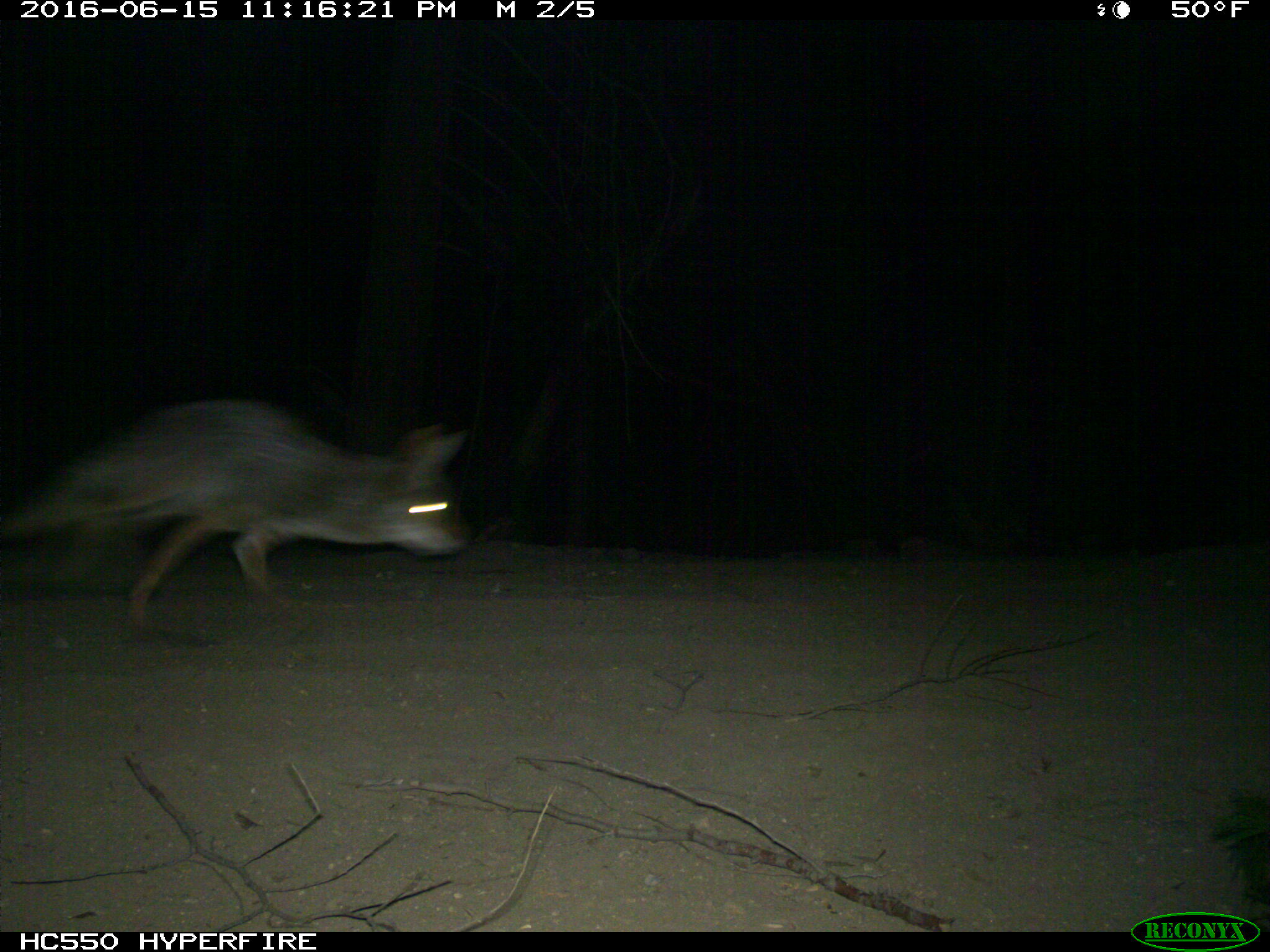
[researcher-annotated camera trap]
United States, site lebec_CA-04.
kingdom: Animalia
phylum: Chordata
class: Mammalia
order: Carnivora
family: Canidae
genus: Canis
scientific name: Canis latrans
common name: coyote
Canis latrans (coyote).